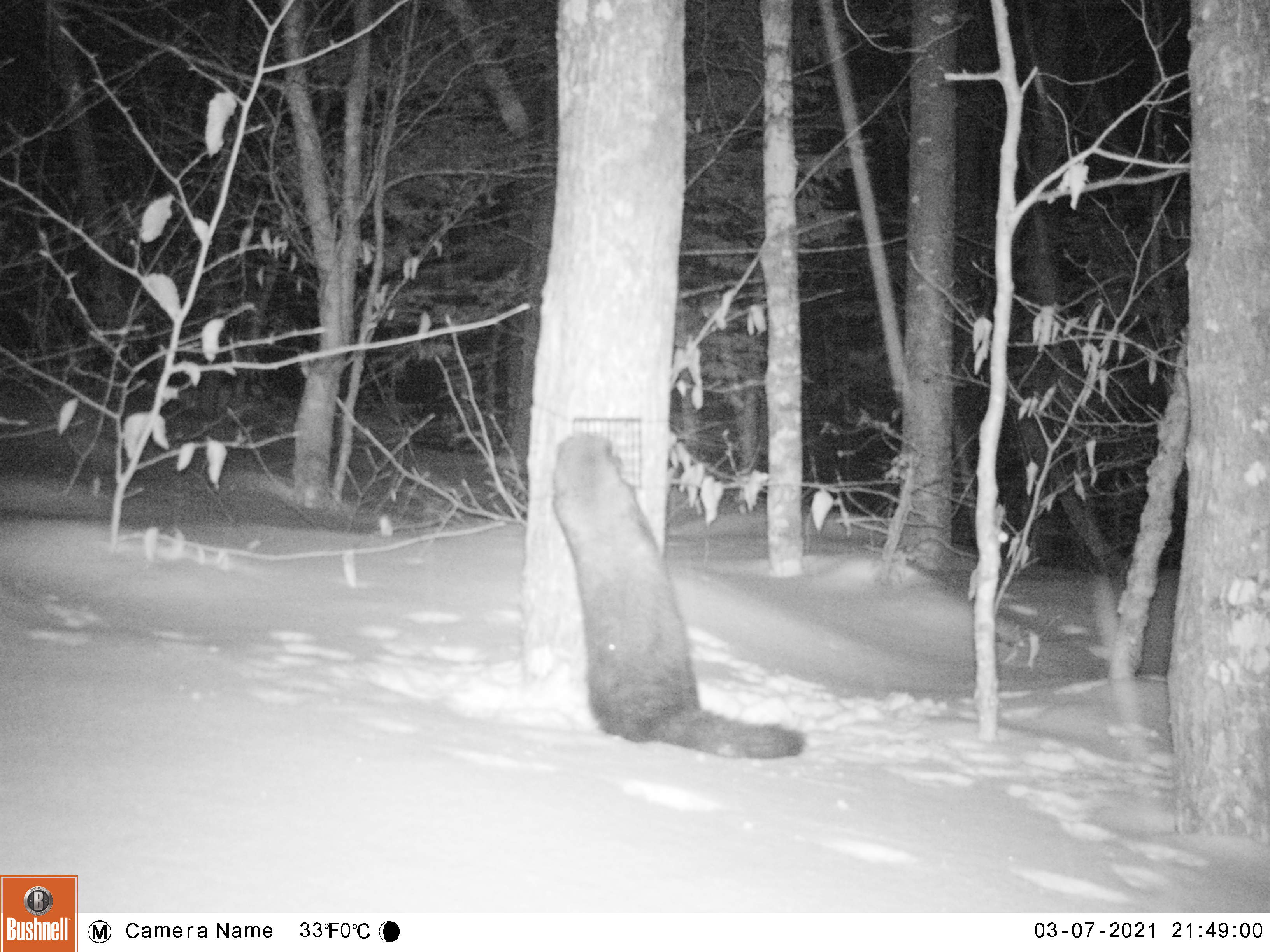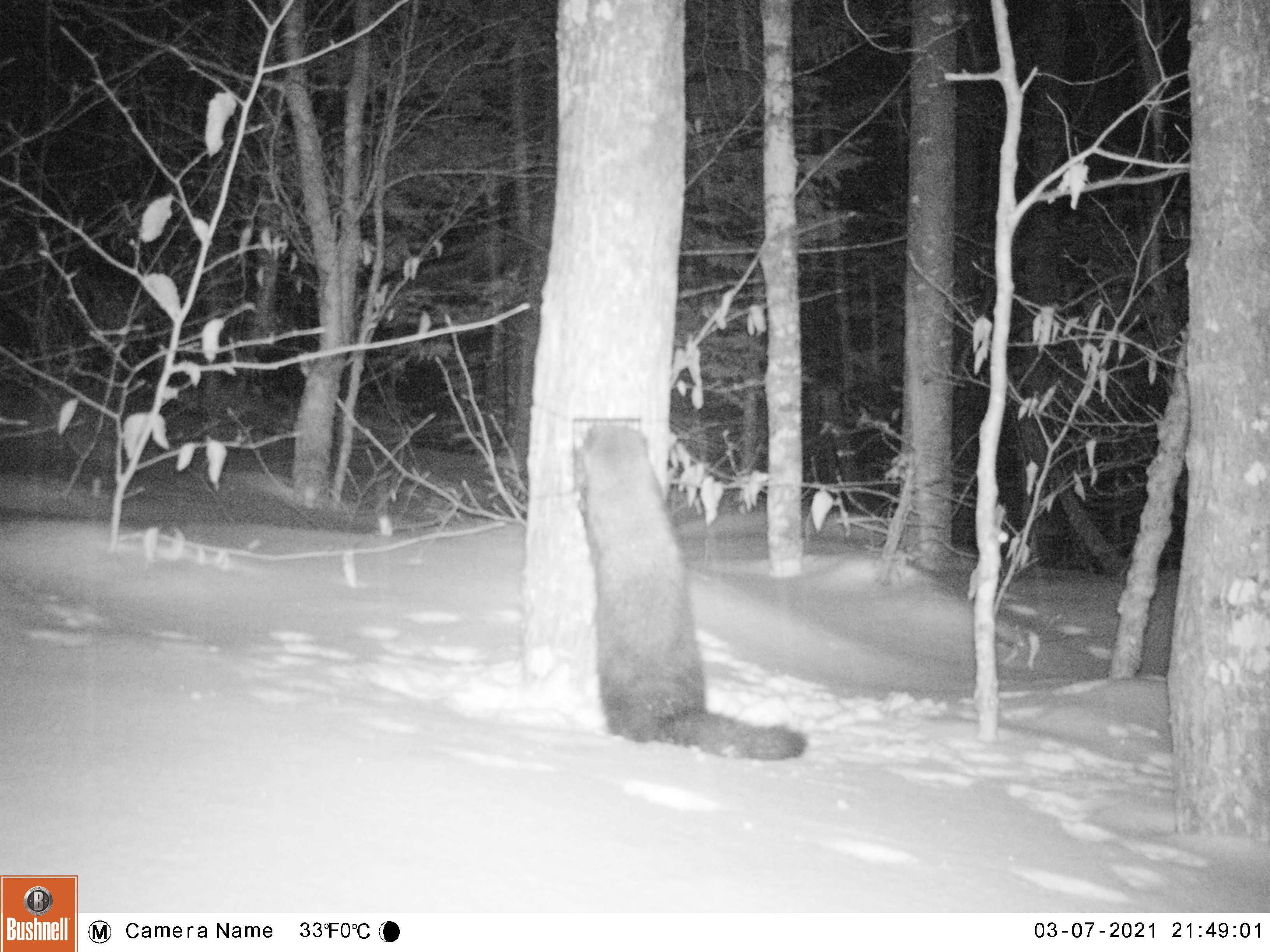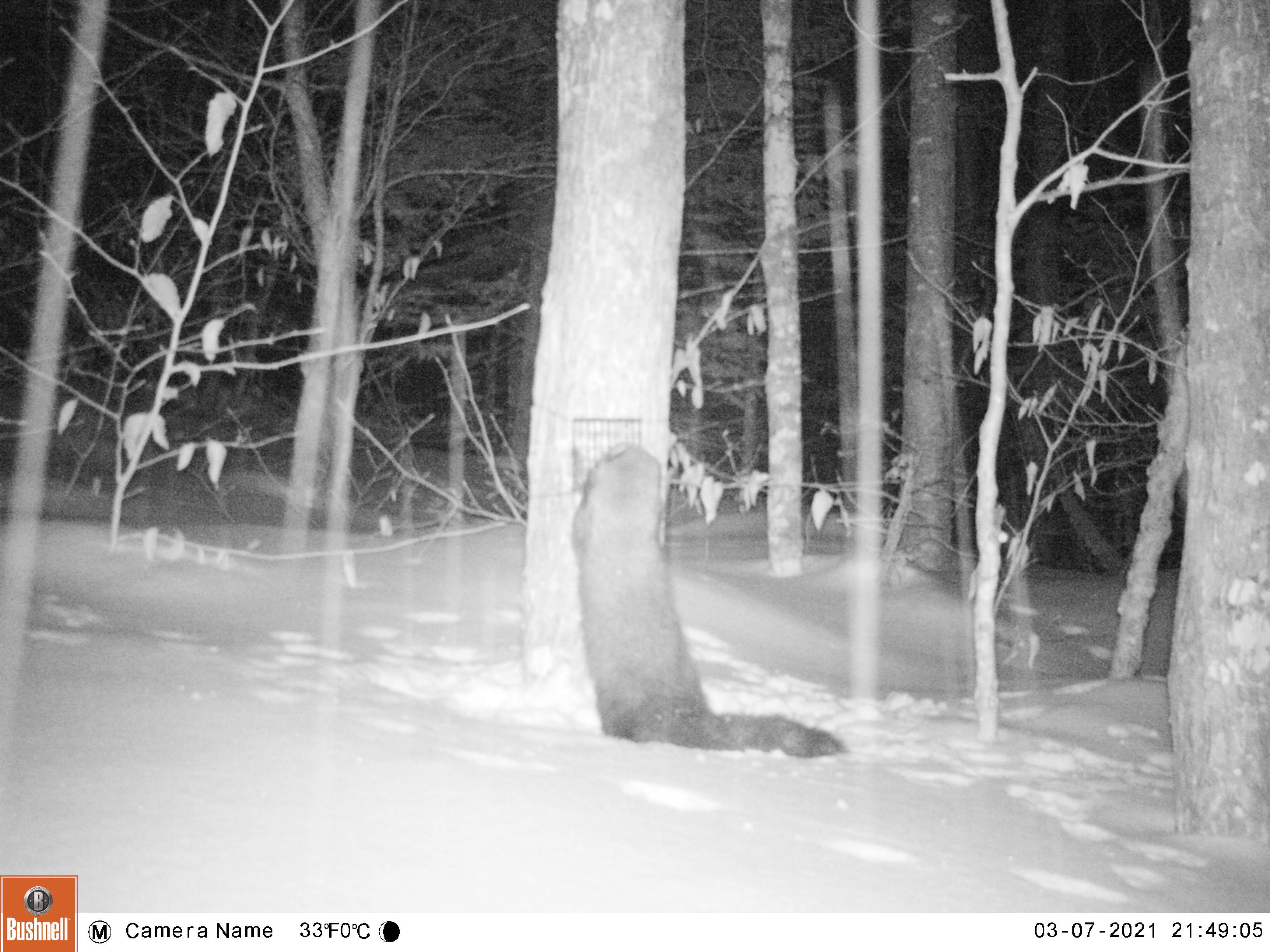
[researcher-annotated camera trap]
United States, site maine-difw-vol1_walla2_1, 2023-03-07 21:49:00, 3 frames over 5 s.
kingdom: Animalia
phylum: Chordata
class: Mammalia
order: Carnivora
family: Mustelidae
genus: Pekania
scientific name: Pekania pennanti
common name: fisher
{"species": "fisher (Pekania pennanti)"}